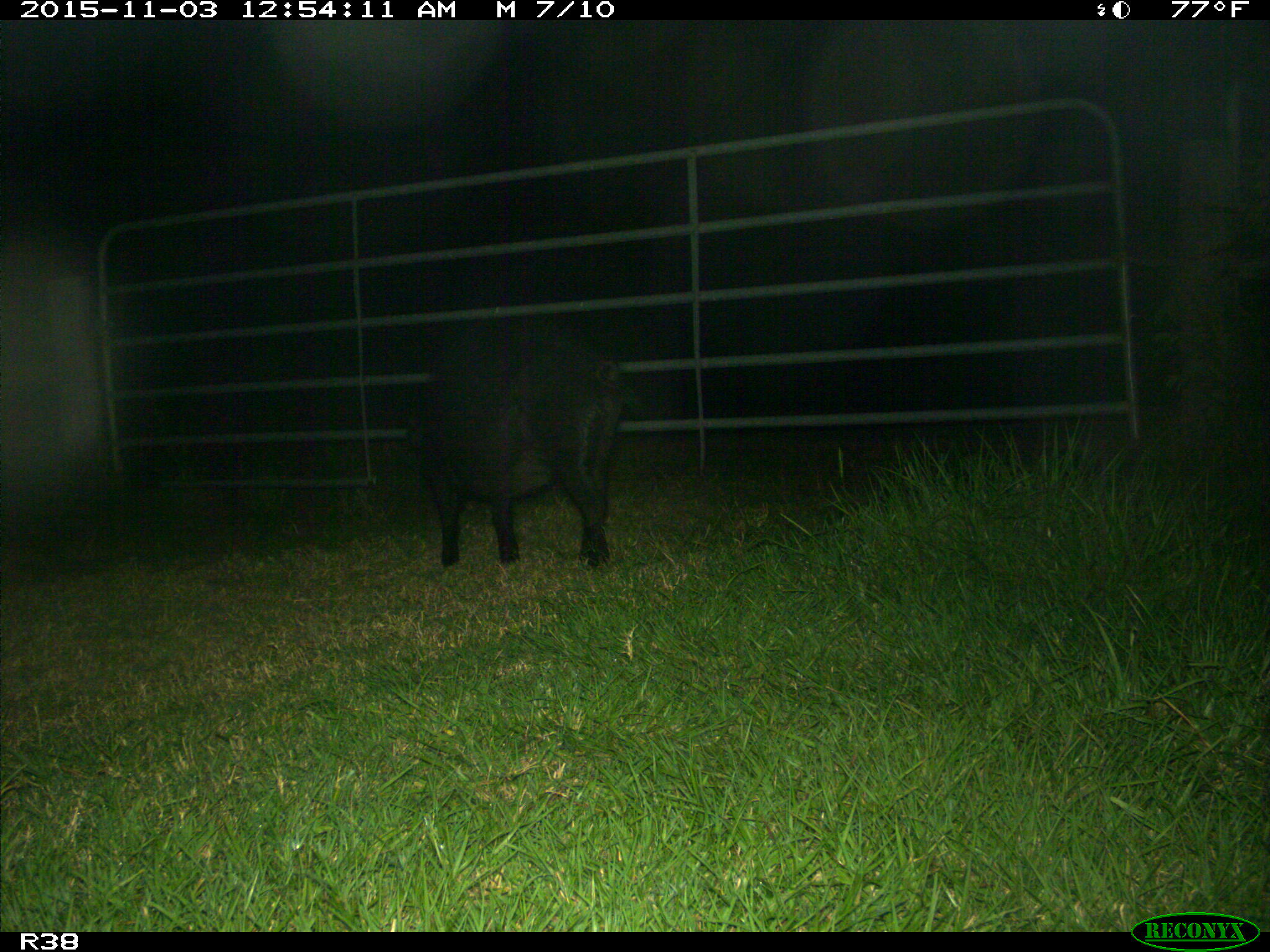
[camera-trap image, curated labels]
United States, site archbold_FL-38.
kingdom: Animalia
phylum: Chordata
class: Mammalia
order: Artiodactyla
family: Suidae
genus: Sus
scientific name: Sus scrofa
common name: wild boar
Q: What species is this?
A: Sus scrofa (wild boar).